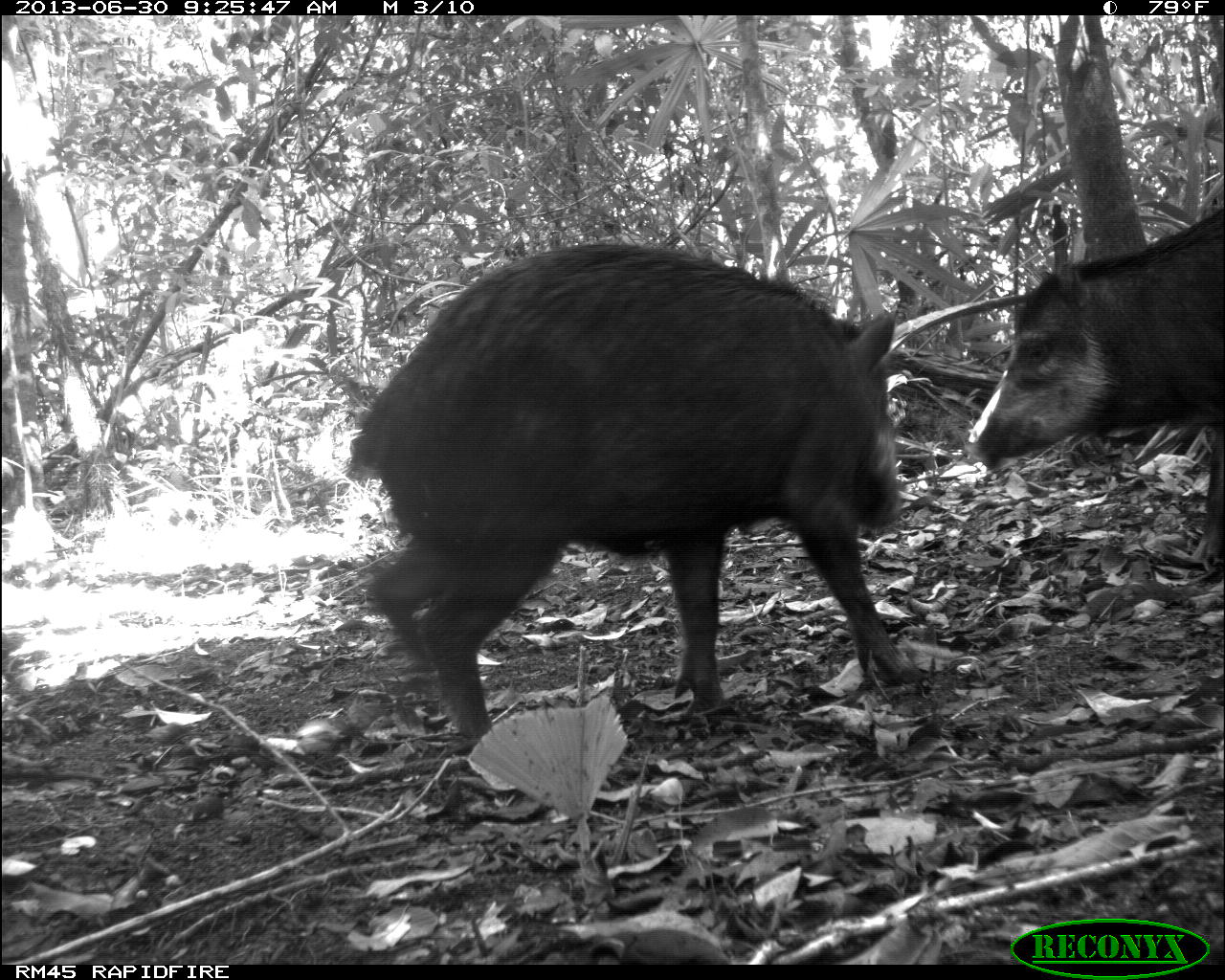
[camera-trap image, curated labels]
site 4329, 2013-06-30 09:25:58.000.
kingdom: Animalia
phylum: Chordata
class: Mammalia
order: Artiodactyla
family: Tayassuidae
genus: Tayassu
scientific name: Tayassu pecari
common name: white-lipped peccary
Tayassu pecari (white-lipped peccary), count 3.